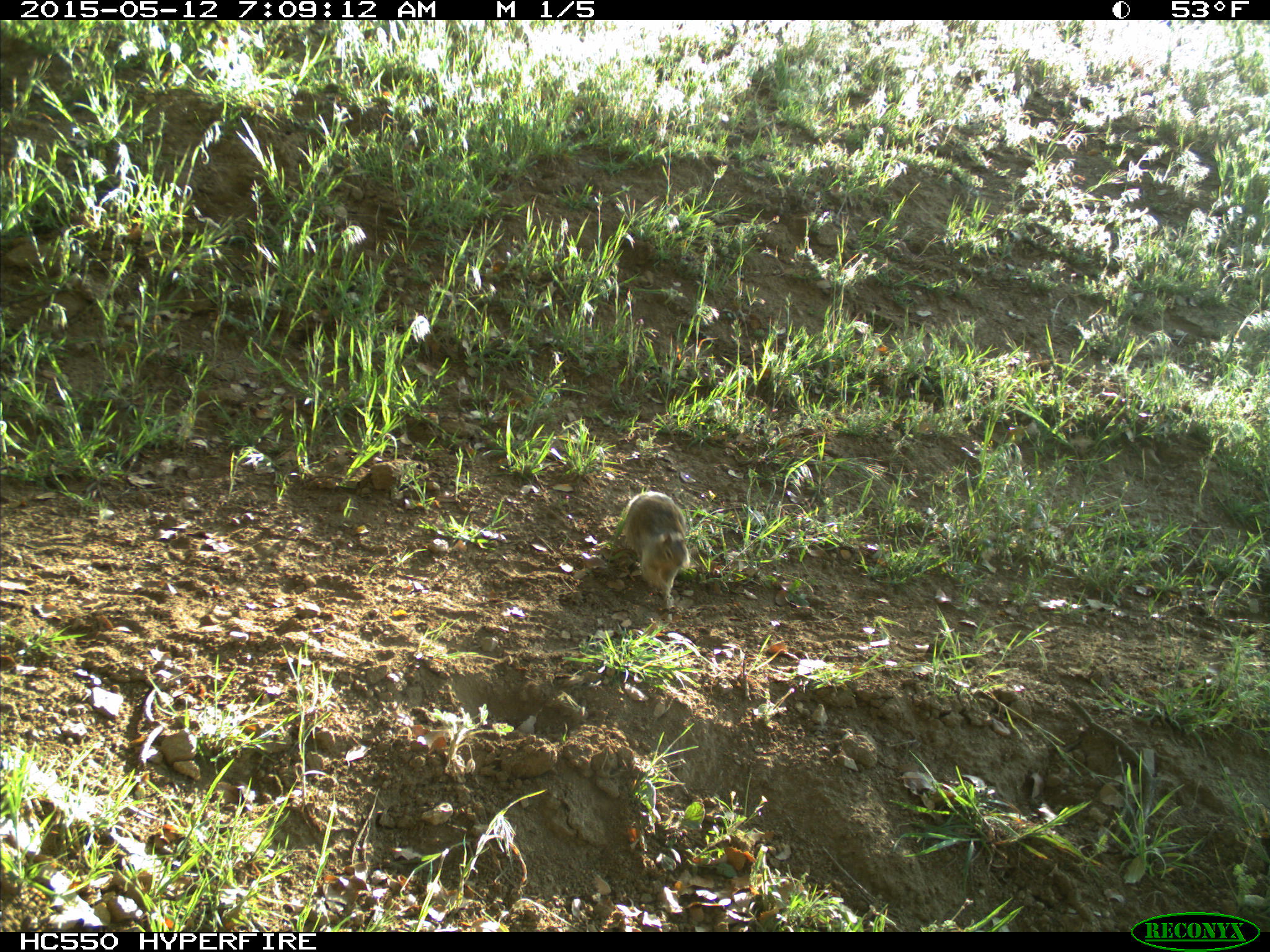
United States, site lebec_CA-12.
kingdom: Animalia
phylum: Chordata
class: Mammalia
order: Rodentia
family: Sciuridae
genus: Otospermophilus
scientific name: Otospermophilus beecheyi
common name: california ground squirrel